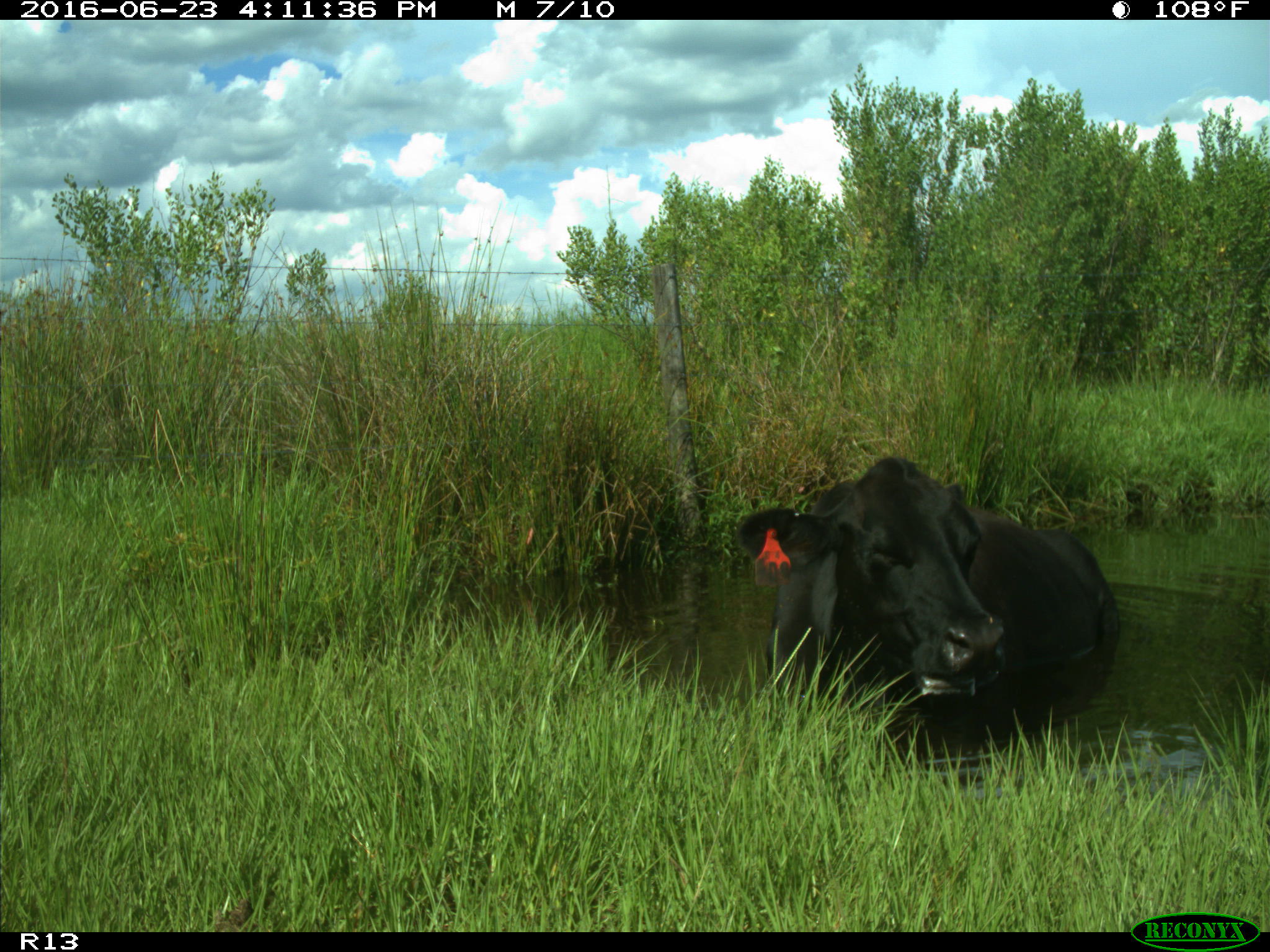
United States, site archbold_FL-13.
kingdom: Animalia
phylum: Chordata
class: Mammalia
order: Artiodactyla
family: Bovidae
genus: Bos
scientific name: Bos taurus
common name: domestic cow